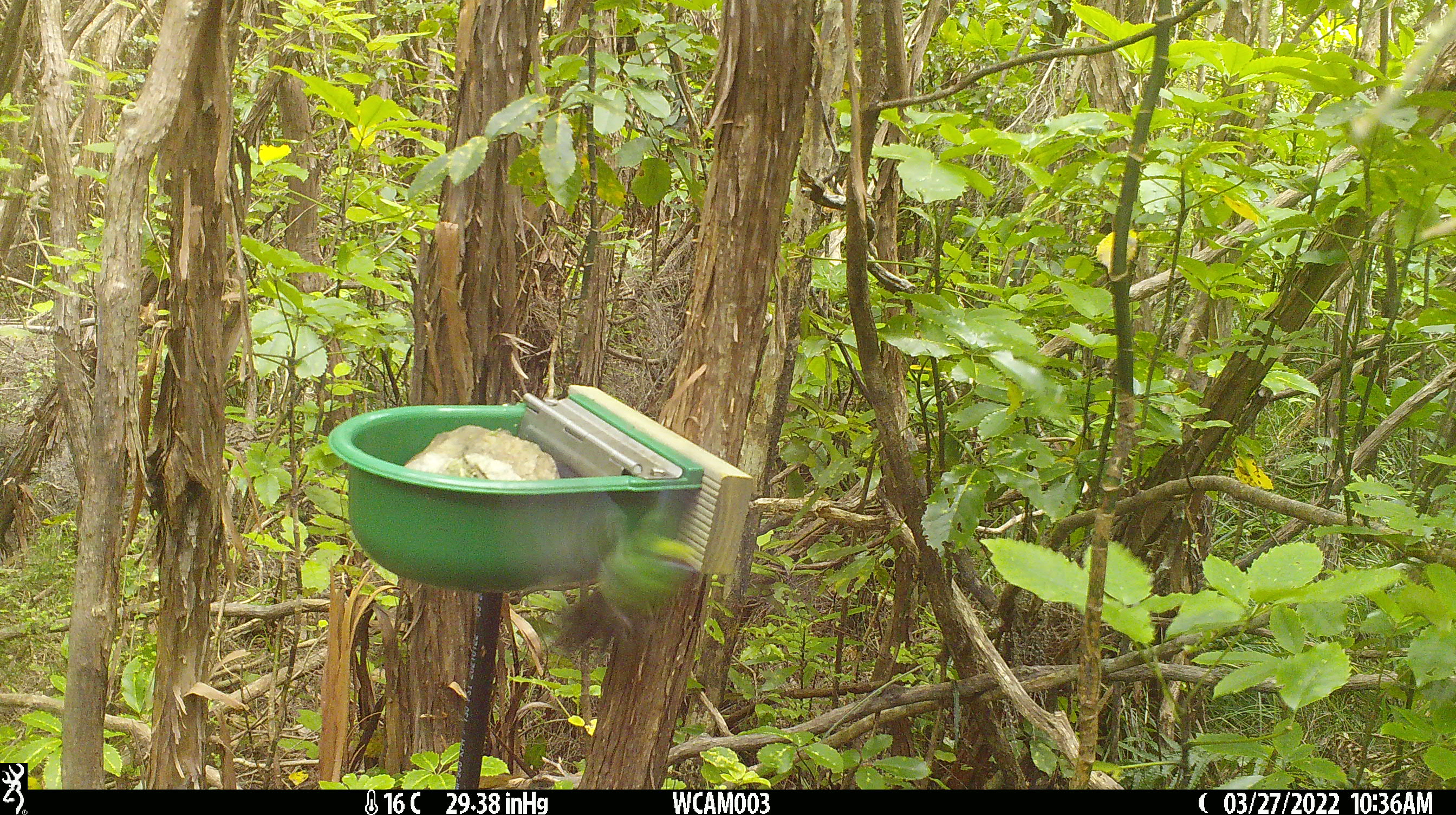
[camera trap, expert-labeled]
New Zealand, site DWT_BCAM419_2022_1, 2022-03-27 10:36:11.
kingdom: Animalia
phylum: Chordata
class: Aves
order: Psittaciformes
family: Psittaculidae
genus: Cyanoramphus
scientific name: Cyanoramphus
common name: parakeet